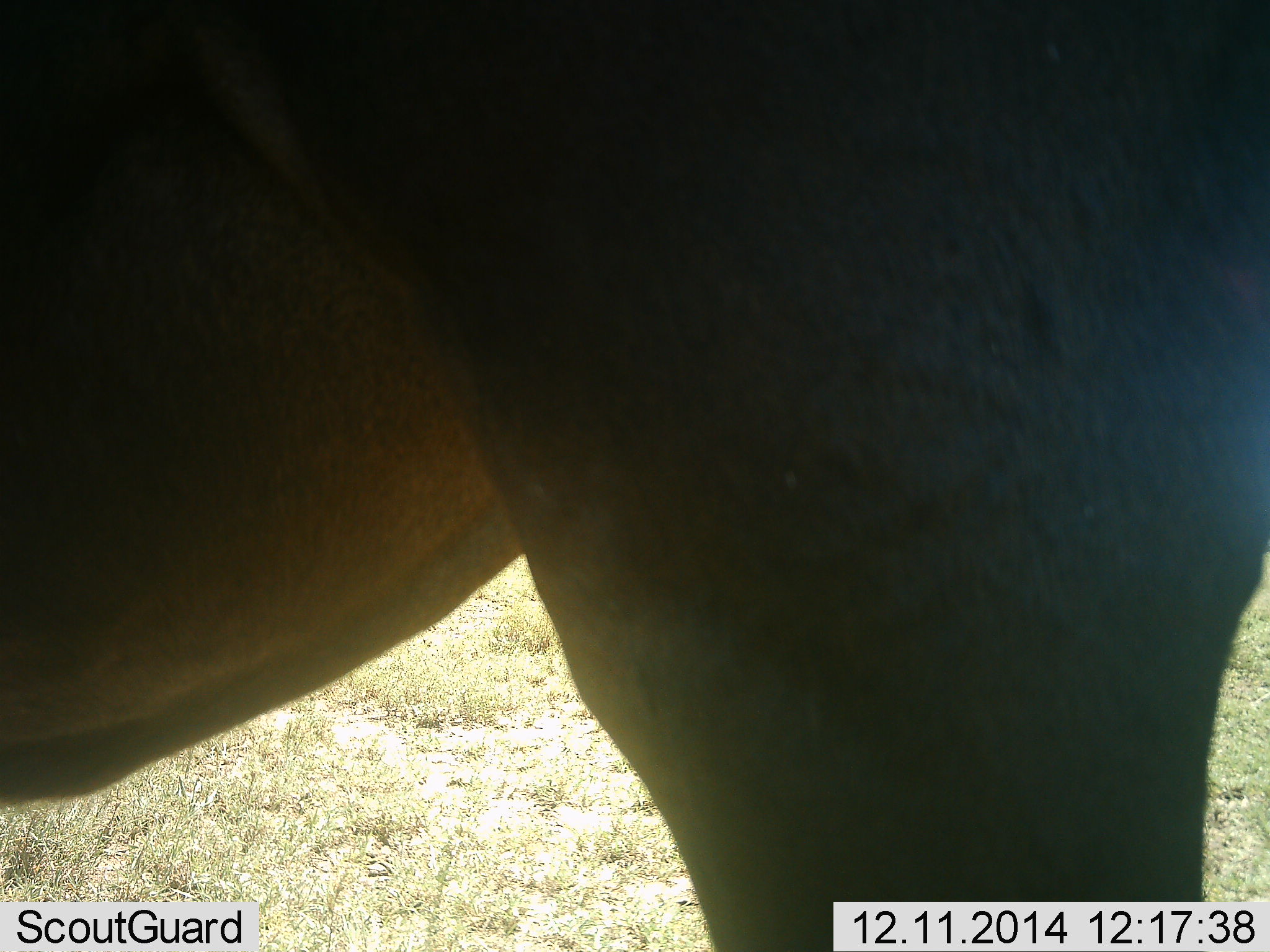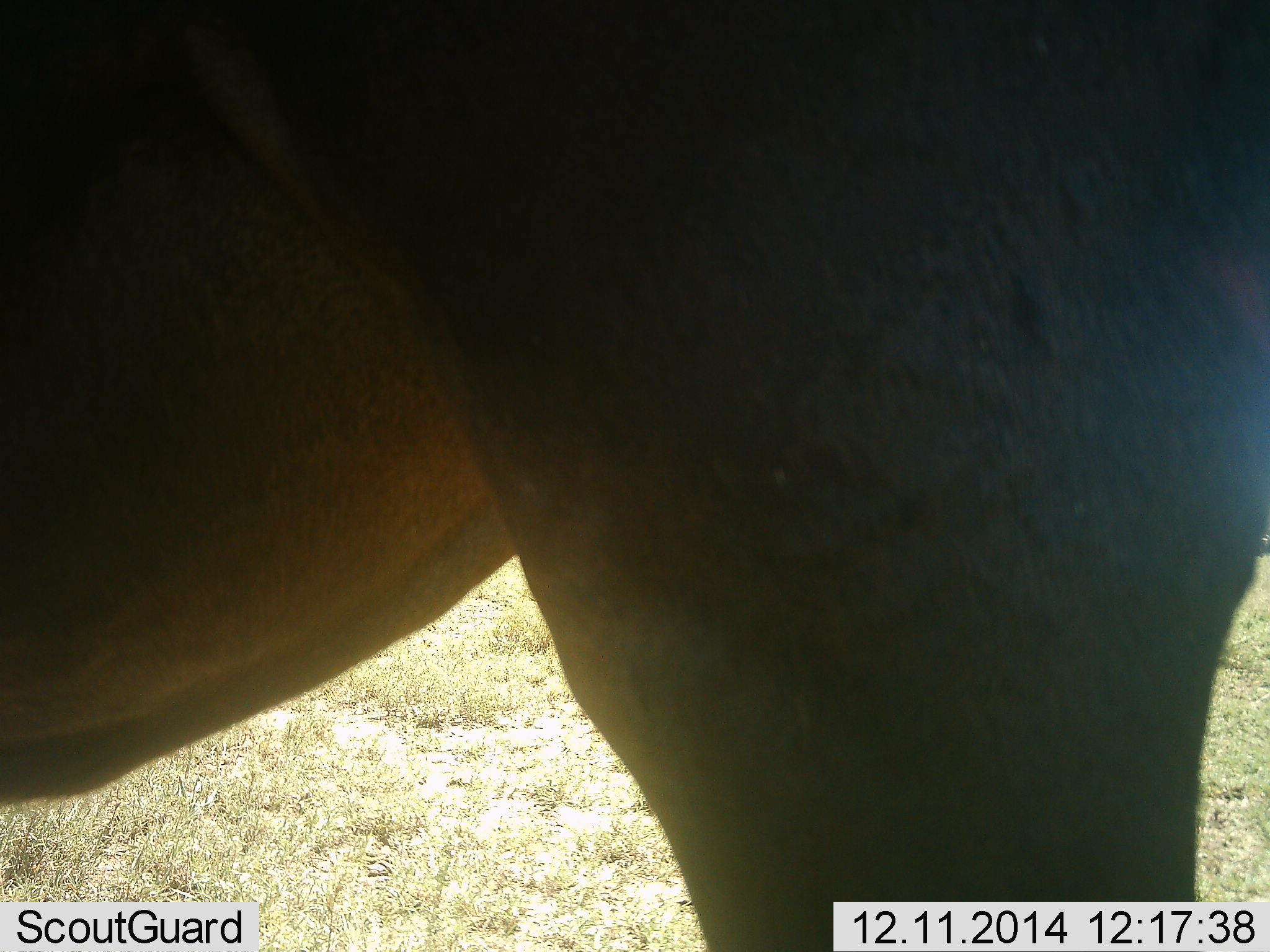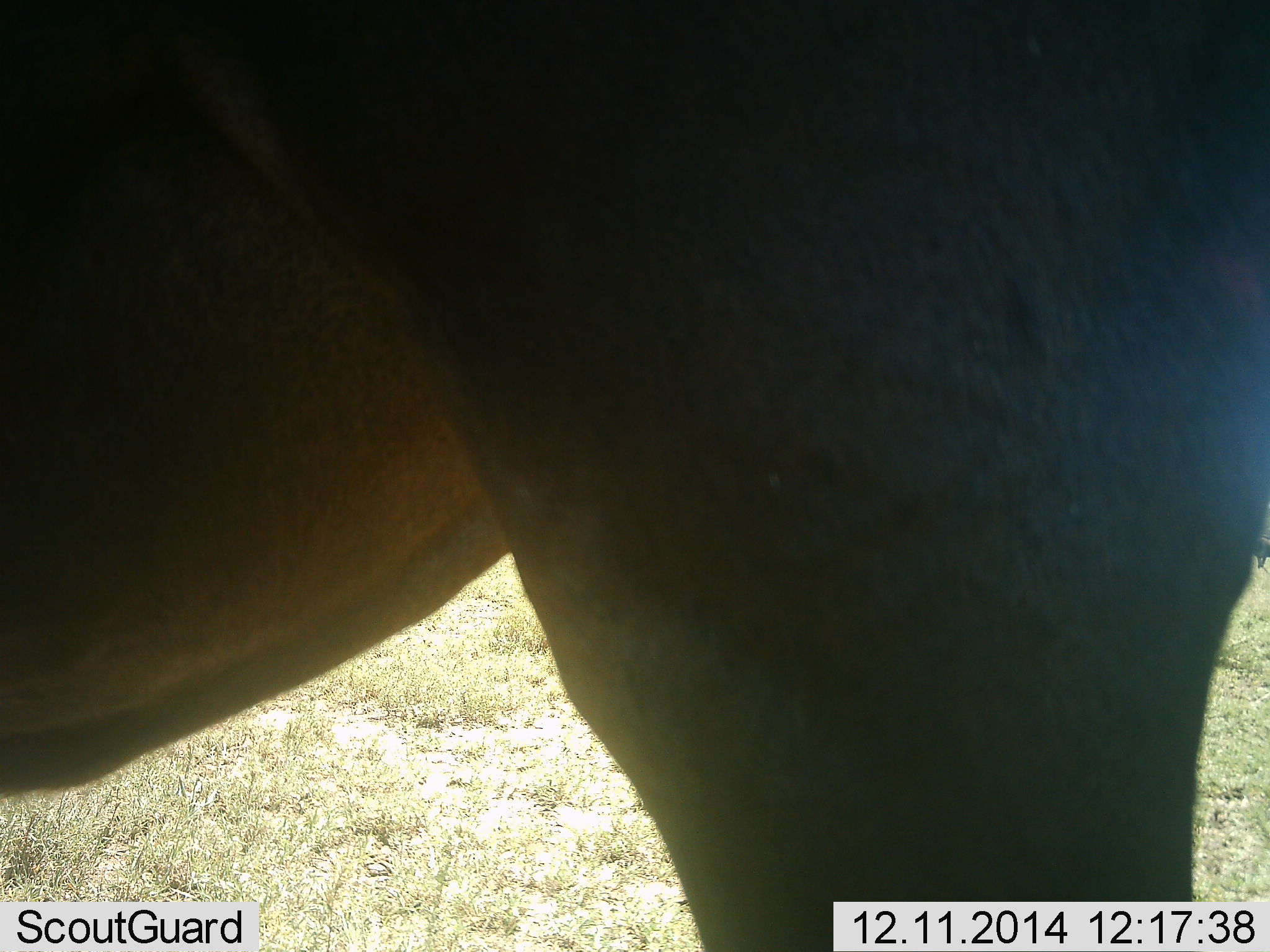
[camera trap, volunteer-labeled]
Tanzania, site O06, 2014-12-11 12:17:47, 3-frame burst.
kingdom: Animalia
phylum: Chordata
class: Mammalia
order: Artiodactyla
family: Bovidae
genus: Connochaetes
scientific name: Connochaetes taurinus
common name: blue wildebeest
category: wildebeest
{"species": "wildebeest (blue wildebeest) (Connochaetes taurinus)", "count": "1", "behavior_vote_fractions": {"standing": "100%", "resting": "0%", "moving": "0%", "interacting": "0%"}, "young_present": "0%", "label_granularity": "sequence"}